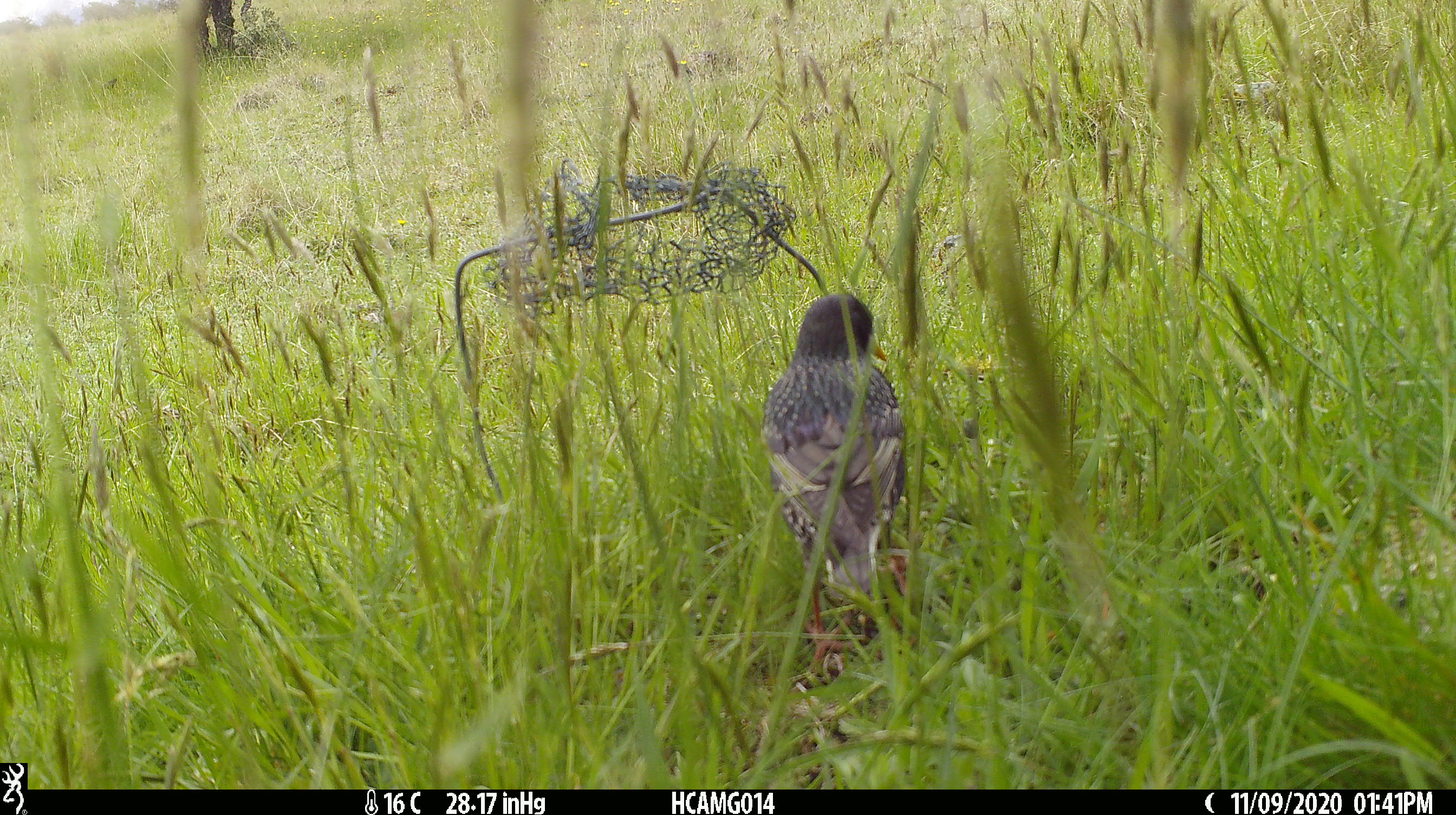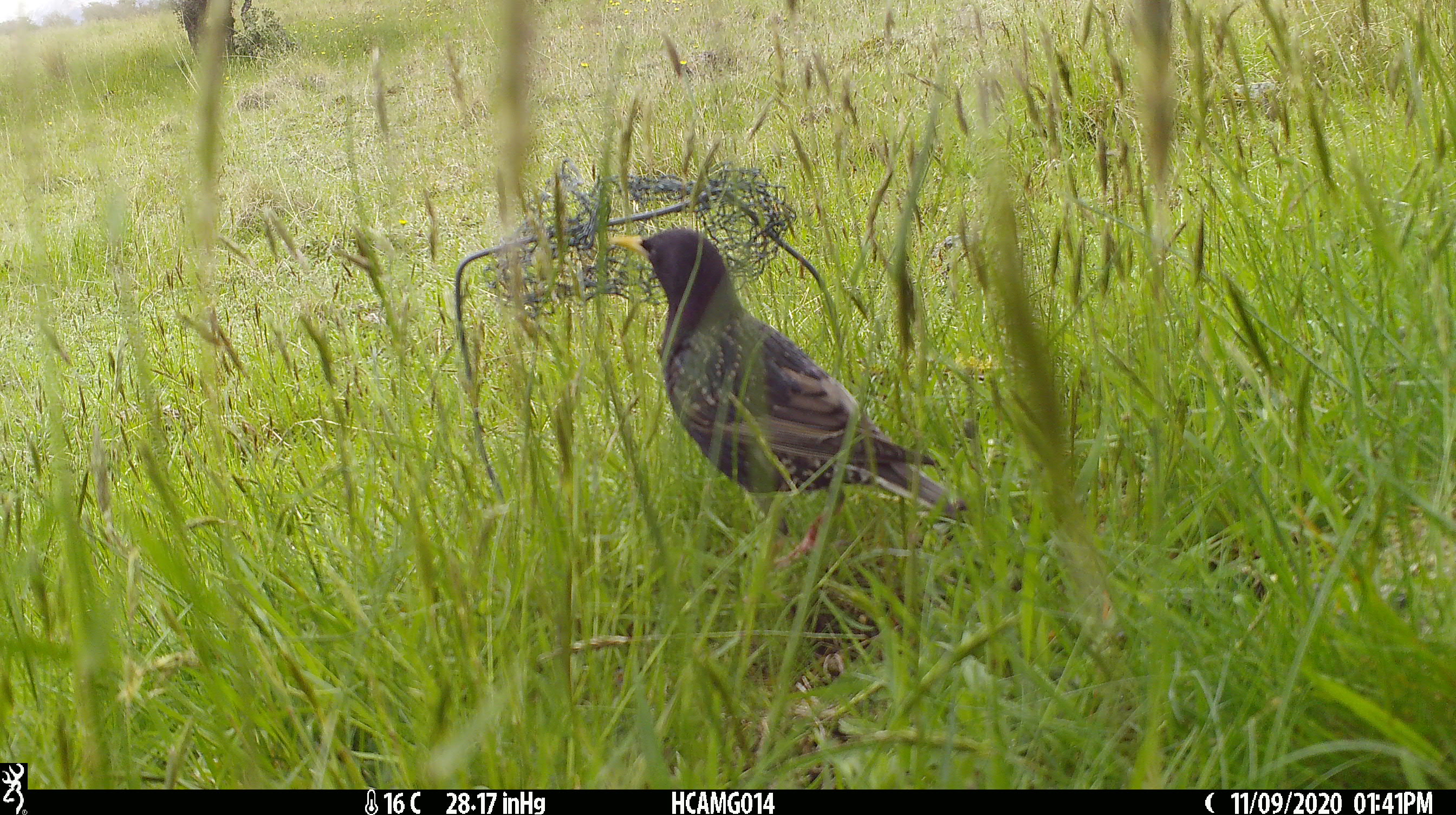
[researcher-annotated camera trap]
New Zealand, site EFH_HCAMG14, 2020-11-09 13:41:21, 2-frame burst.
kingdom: Animalia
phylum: Chordata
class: Aves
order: Passeriformes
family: Sturnidae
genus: Sturnus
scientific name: Sturnus vulgaris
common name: european starling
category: starling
Starling (european starling) (Sturnus vulgaris).